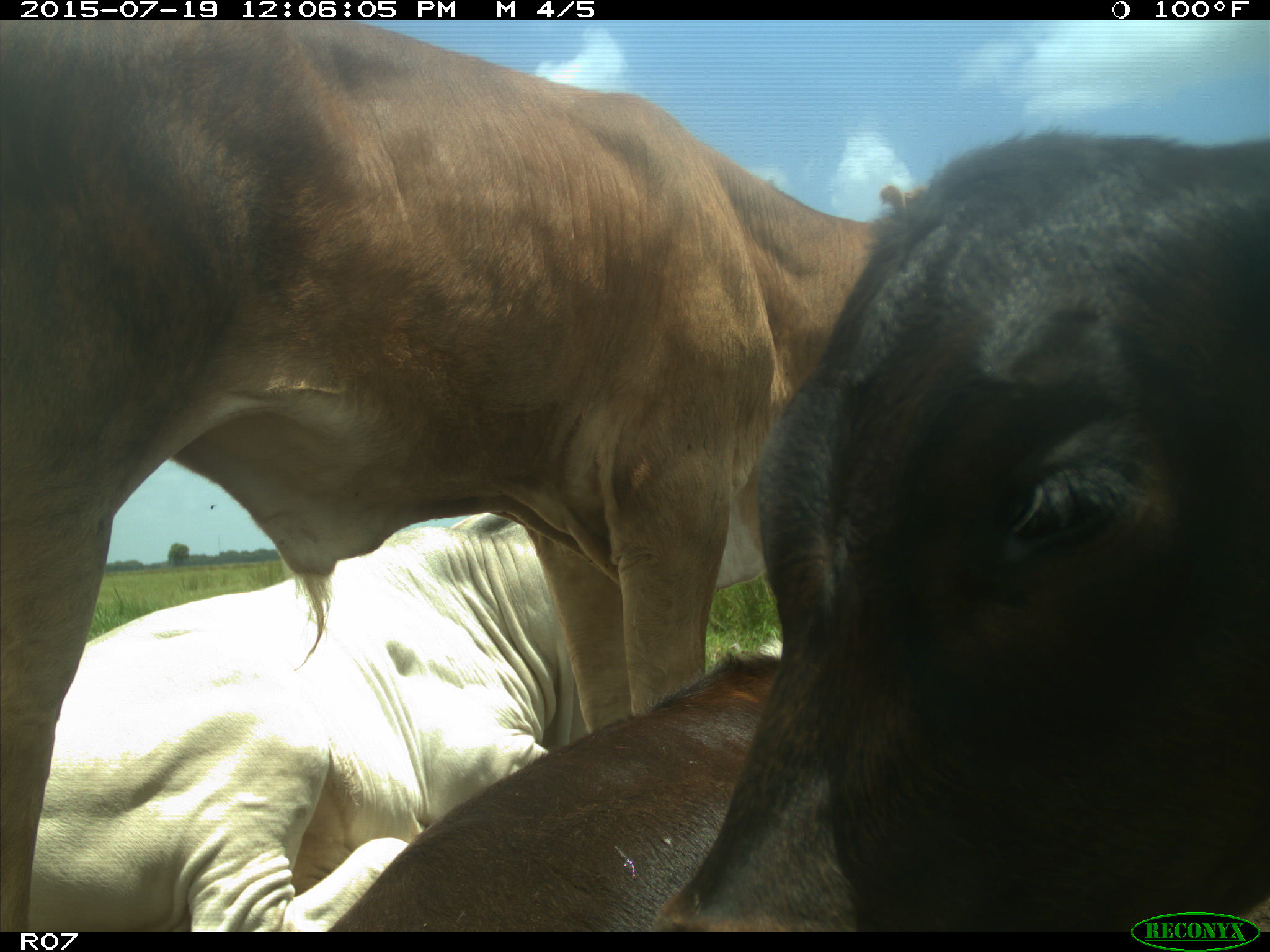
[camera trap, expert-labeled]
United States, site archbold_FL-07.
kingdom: Animalia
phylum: Chordata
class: Mammalia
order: Artiodactyla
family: Bovidae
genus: Bos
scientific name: Bos taurus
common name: domestic cow